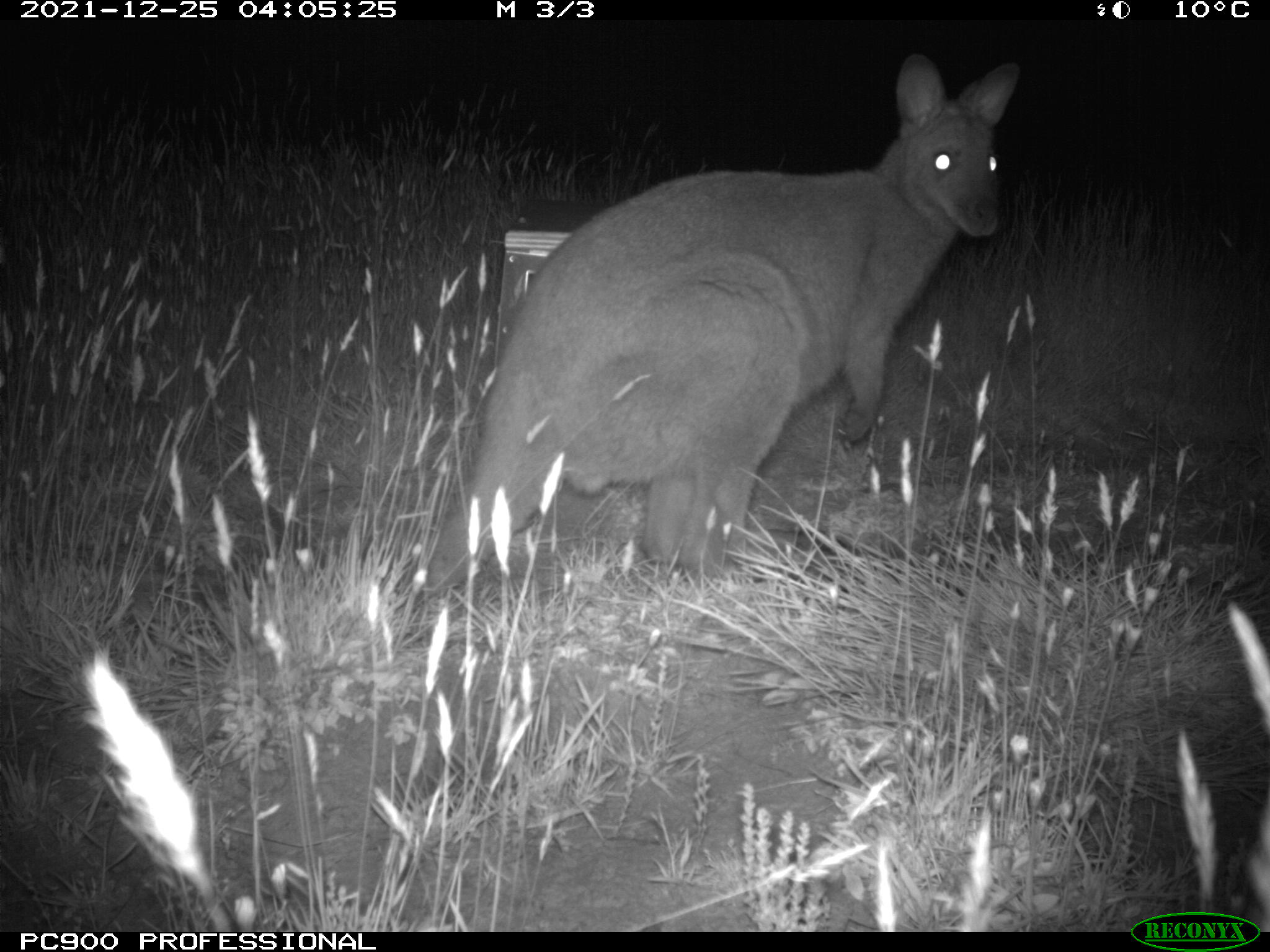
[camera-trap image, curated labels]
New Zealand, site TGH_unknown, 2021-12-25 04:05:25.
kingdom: Animalia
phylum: Chordata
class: Mammalia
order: Diprotodontia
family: Macropodidae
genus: Notamacropus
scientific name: Notamacropus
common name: wallaby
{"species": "wallaby (Notamacropus)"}